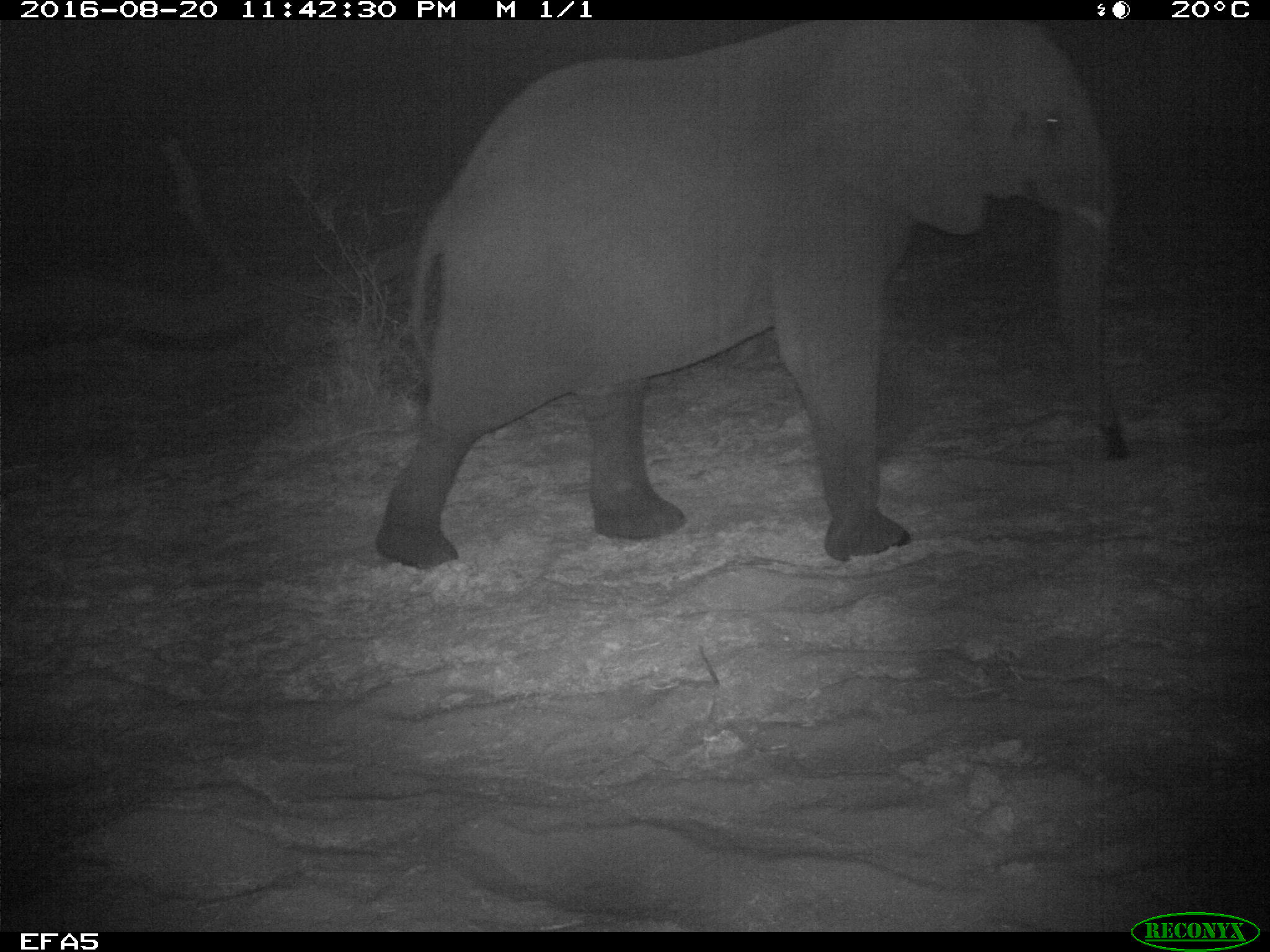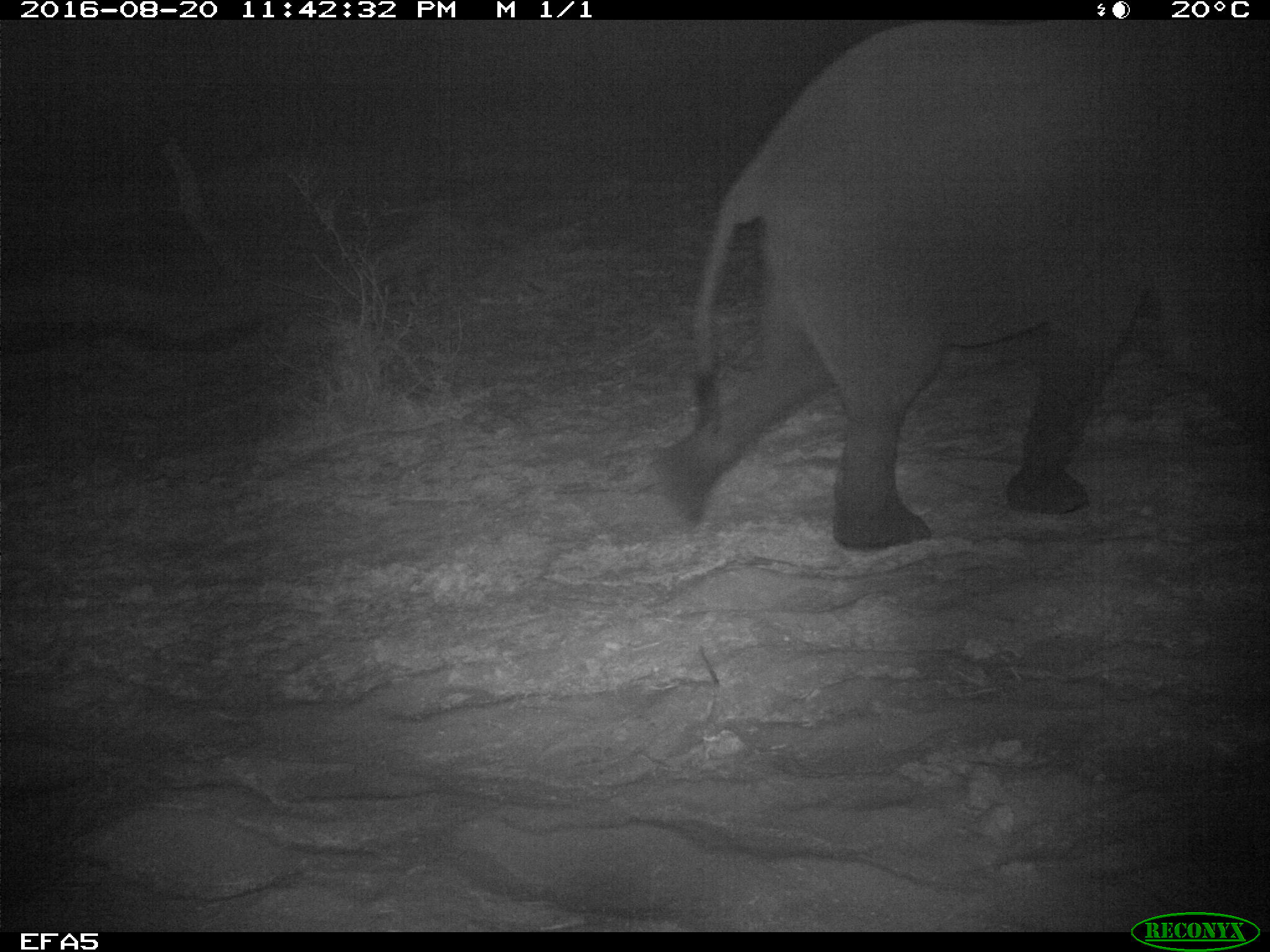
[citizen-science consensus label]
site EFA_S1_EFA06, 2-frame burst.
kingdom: Animalia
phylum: Chordata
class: Mammalia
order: Proboscidea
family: Elephantidae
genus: Loxodonta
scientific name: Loxodonta africana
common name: african bush elephant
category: elephant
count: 1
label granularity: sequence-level